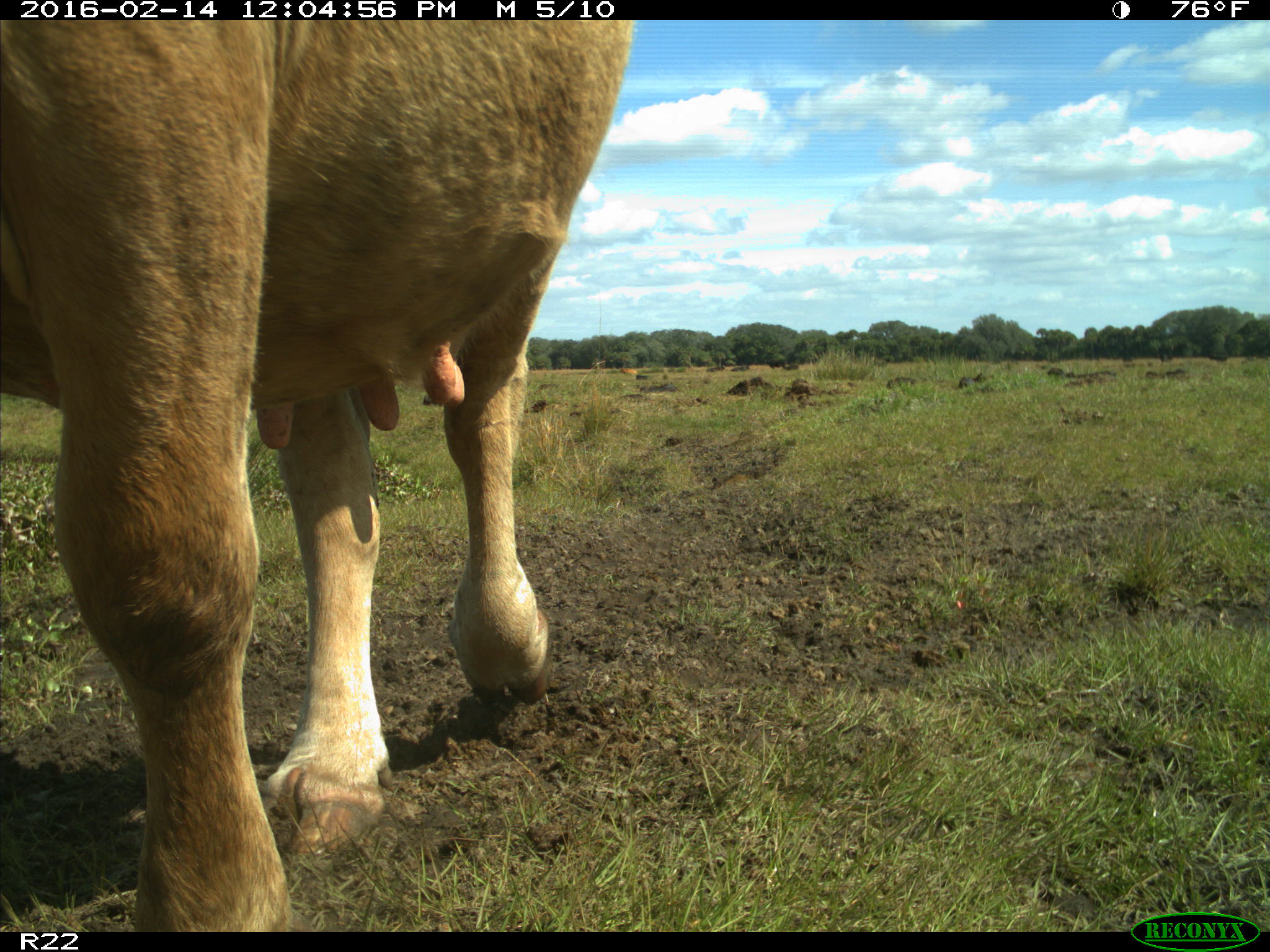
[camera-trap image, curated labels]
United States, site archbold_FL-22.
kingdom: Animalia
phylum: Chordata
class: Mammalia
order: Artiodactyla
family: Bovidae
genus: Bos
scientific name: Bos taurus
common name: domestic cow